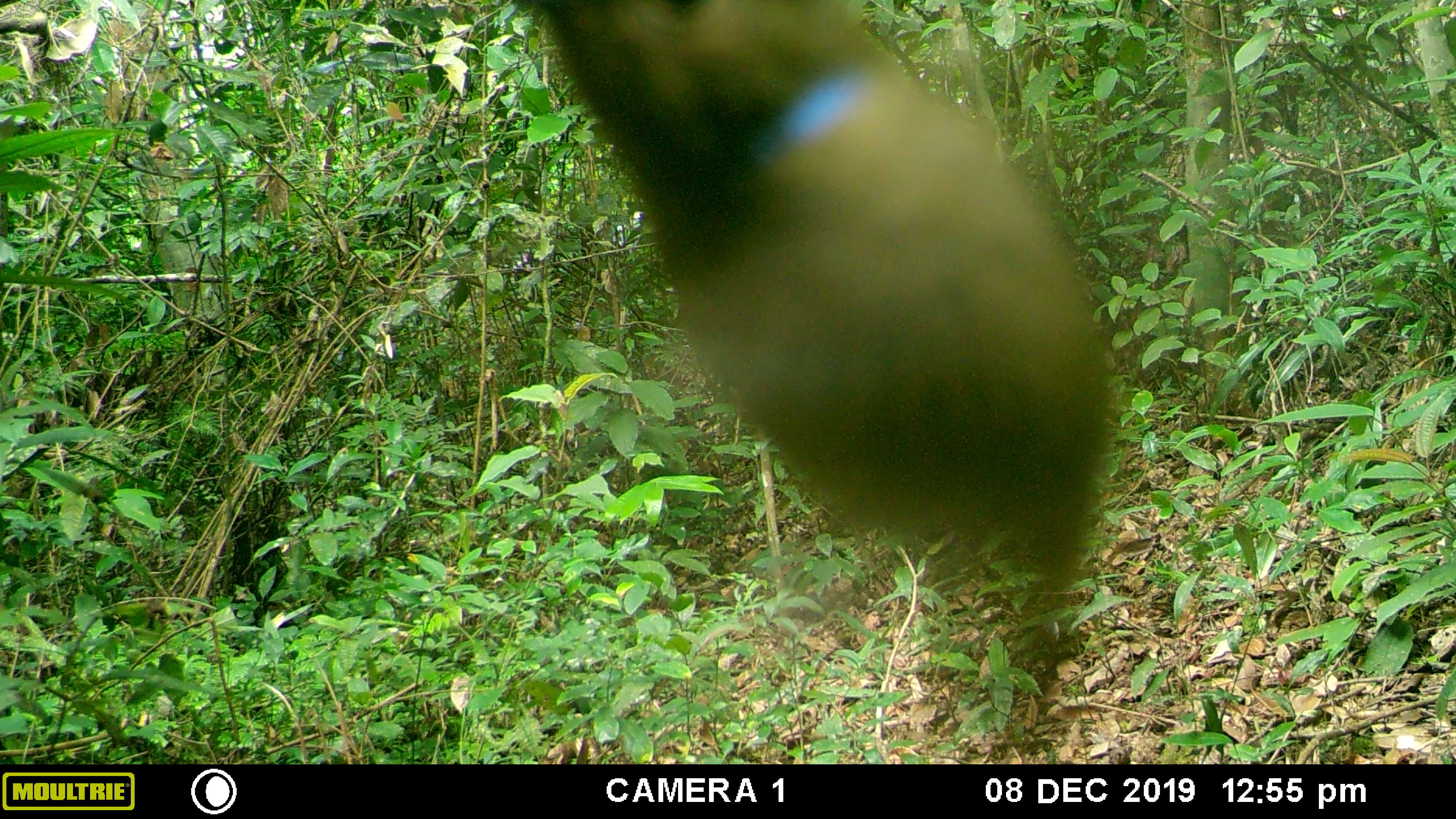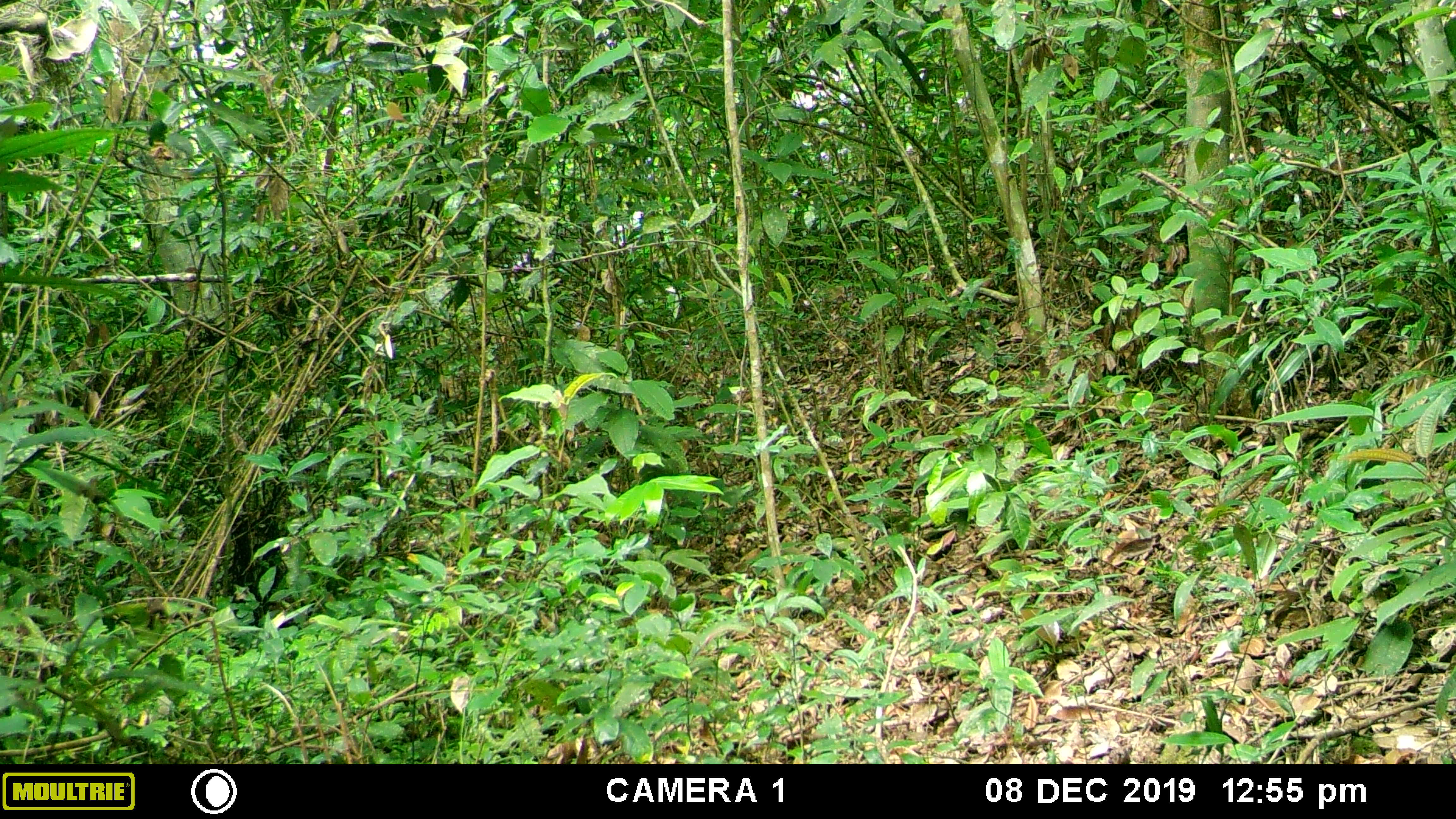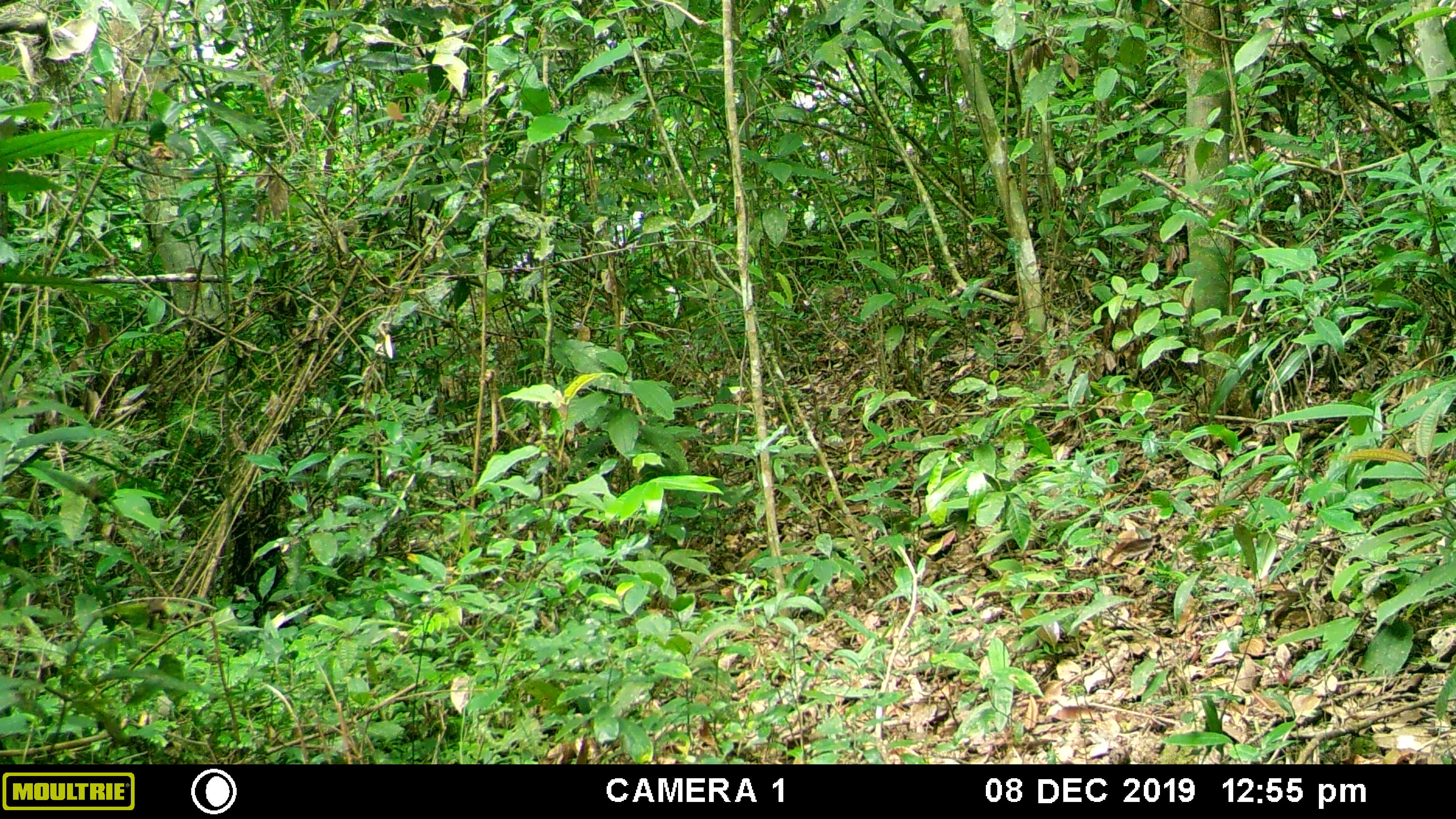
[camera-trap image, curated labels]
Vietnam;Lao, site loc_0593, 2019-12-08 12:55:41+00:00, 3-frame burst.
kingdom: Animalia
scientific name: Animalia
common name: animal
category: unidentified animal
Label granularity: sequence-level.